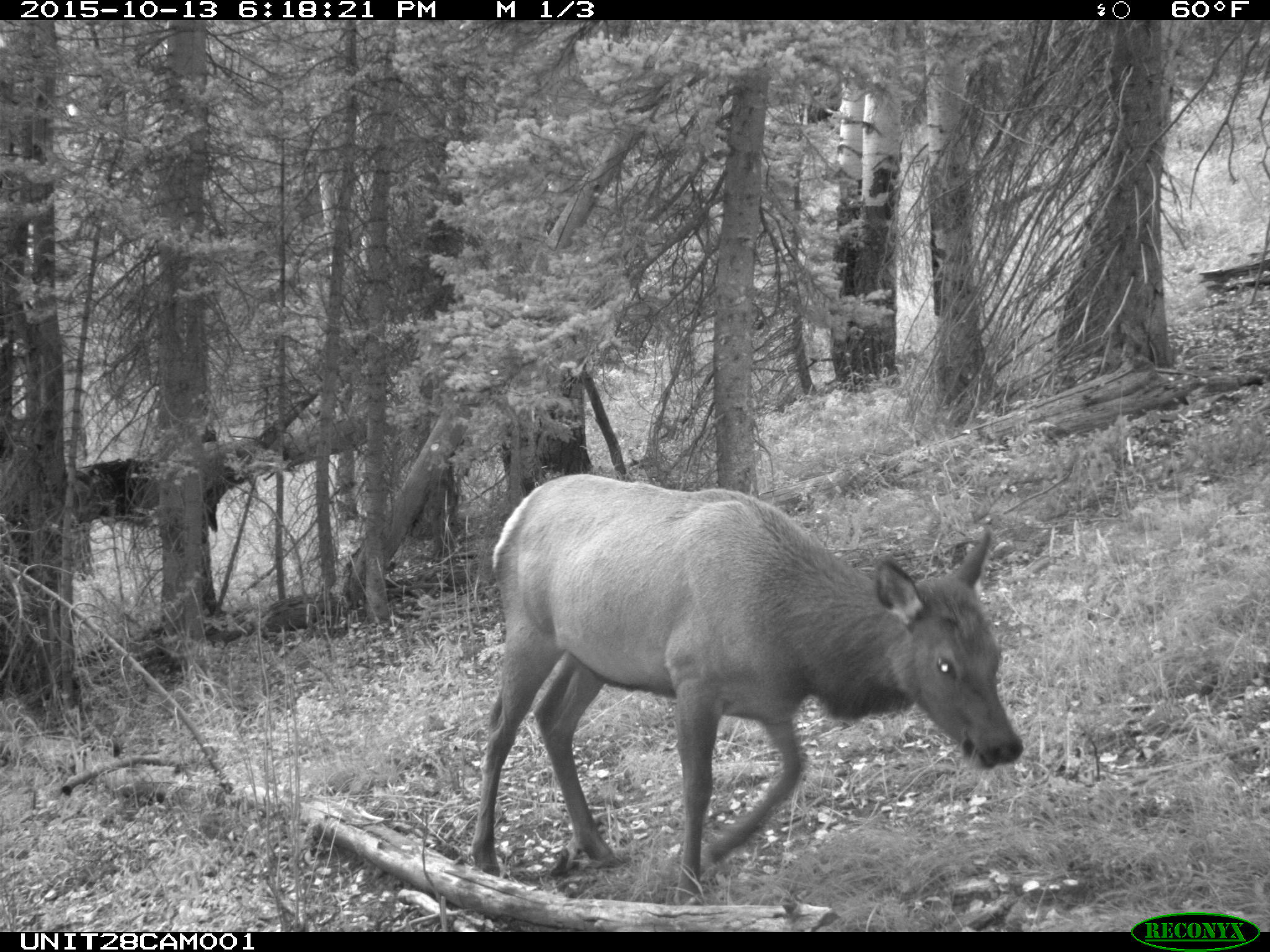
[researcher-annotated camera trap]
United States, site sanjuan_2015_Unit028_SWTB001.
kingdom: Animalia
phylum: Chordata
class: Mammalia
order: Artiodactyla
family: Cervidae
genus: Cervus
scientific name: Cervus elaphus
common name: red deer